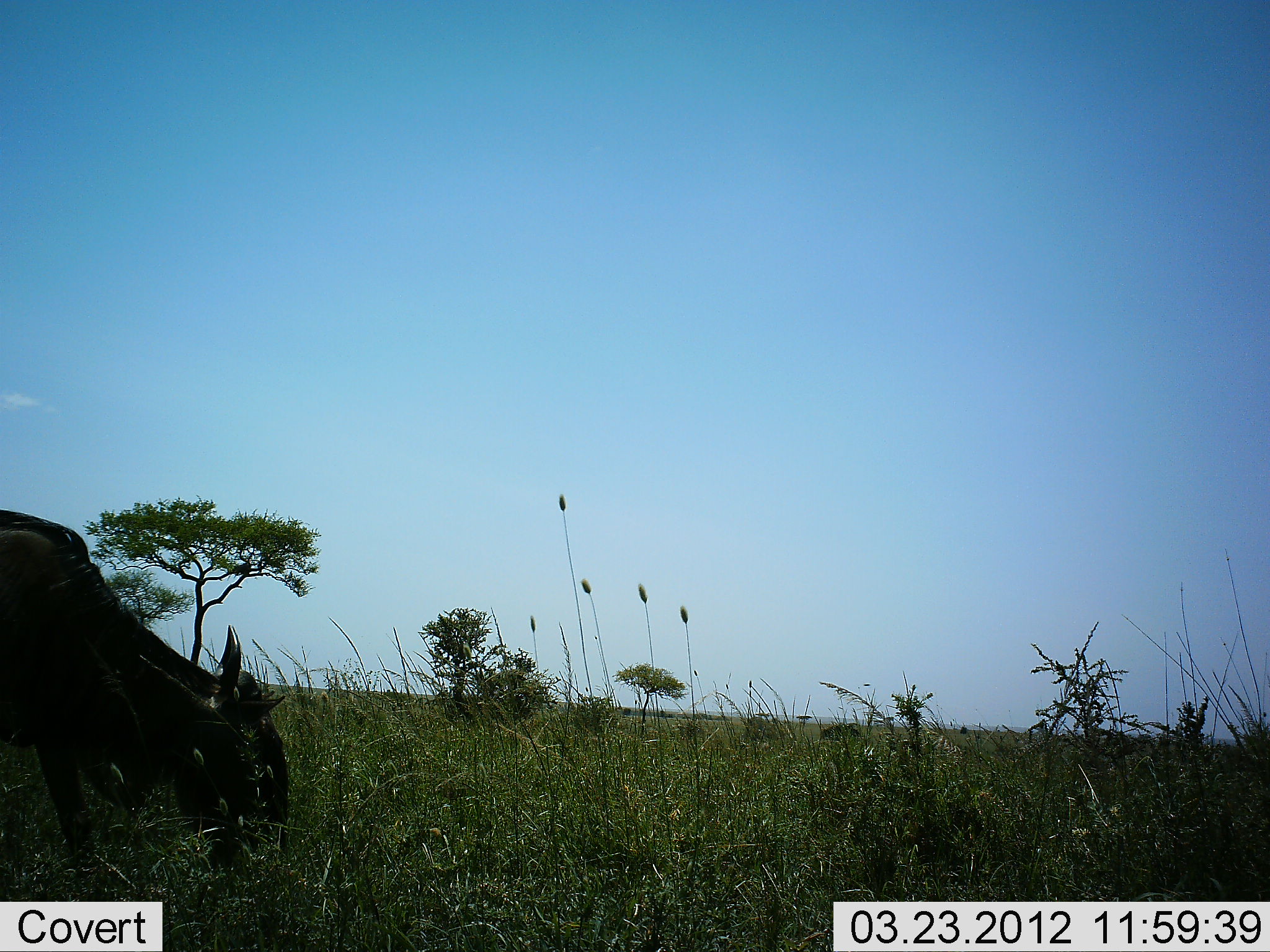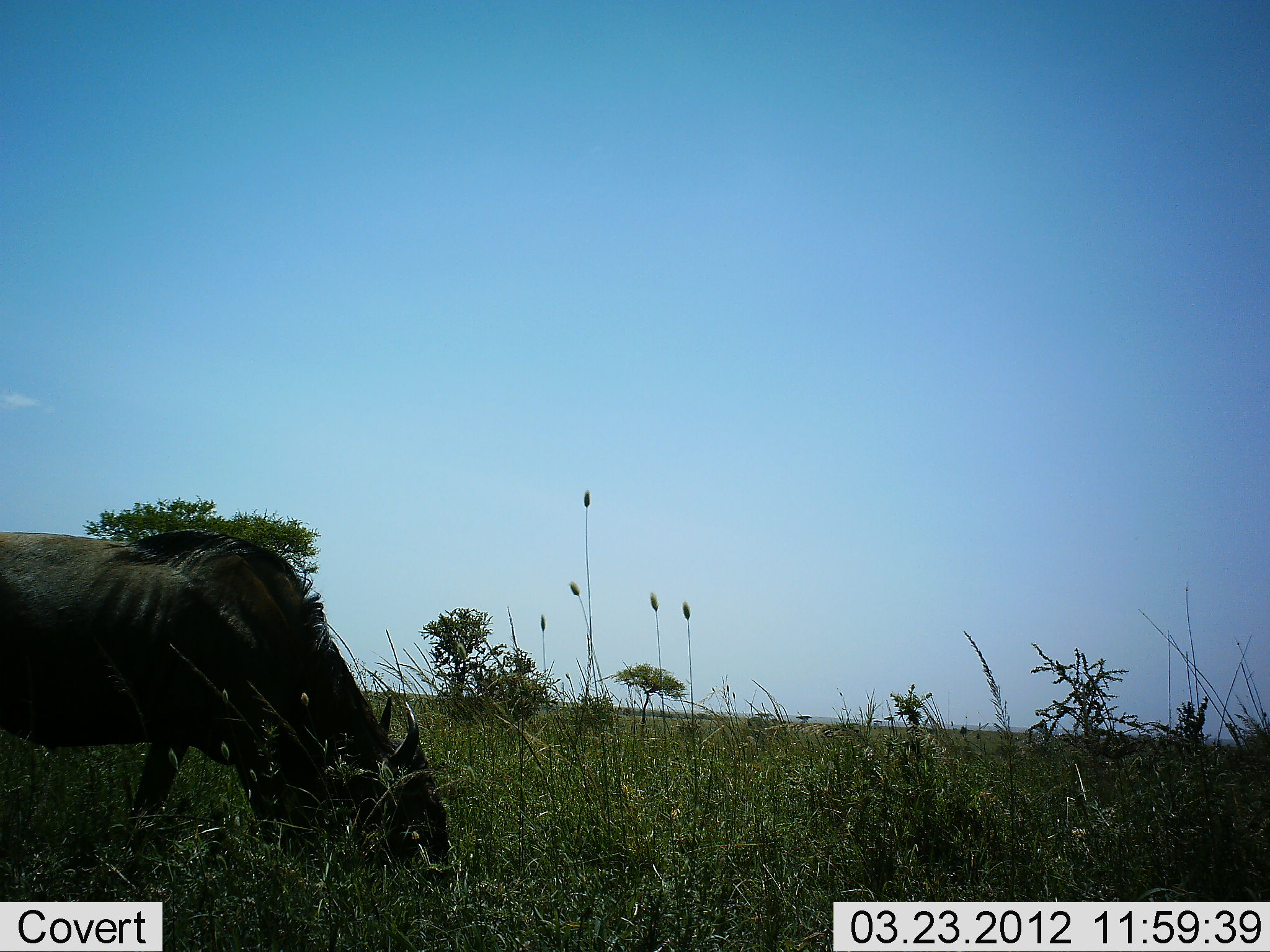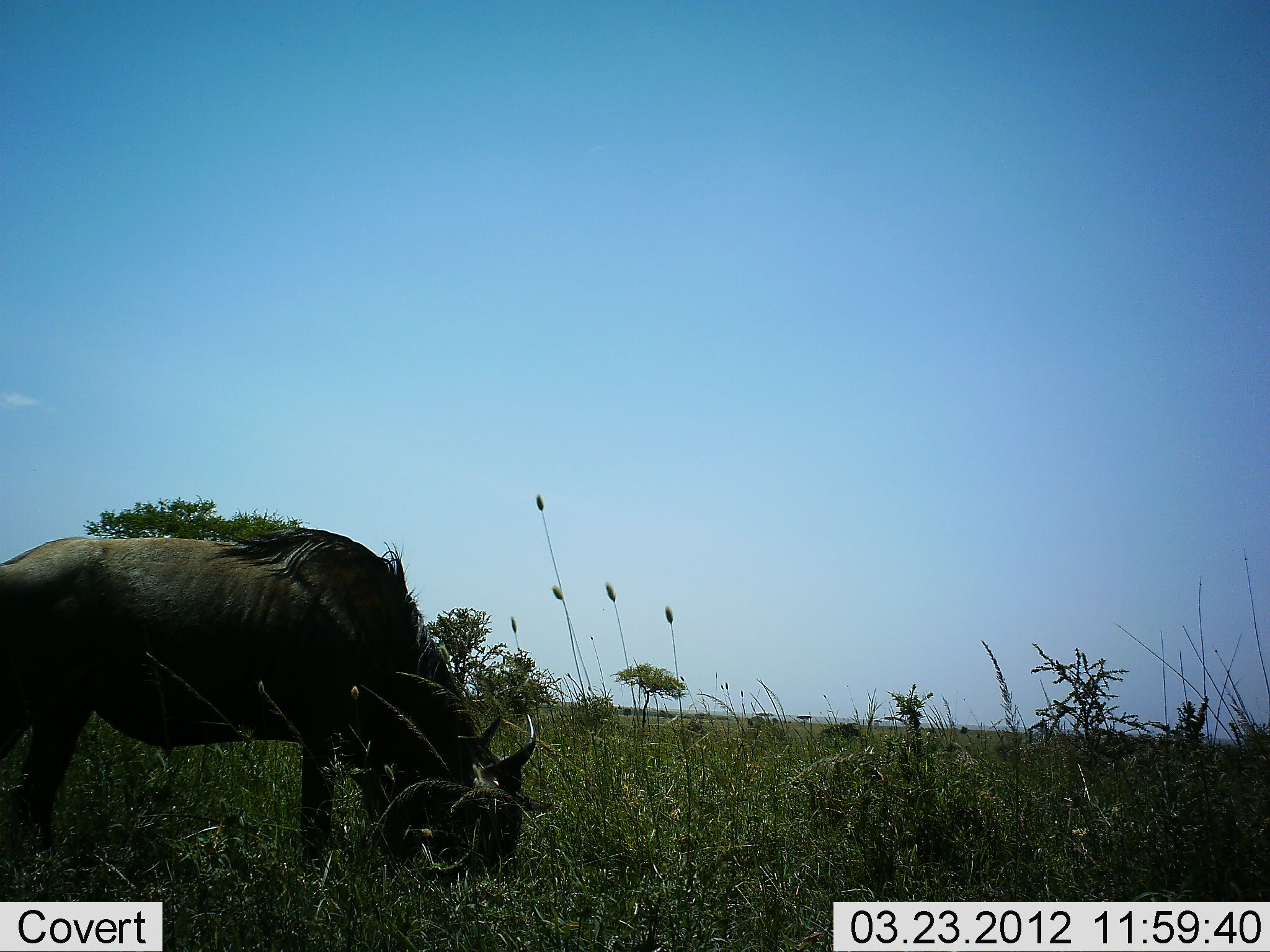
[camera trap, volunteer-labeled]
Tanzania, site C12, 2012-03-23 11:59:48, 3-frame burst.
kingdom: Animalia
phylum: Chordata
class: Mammalia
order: Artiodactyla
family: Bovidae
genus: Connochaetes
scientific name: Connochaetes taurinus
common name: blue wildebeest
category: wildebeest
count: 1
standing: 12%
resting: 0%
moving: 50%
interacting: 0%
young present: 0%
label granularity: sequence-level